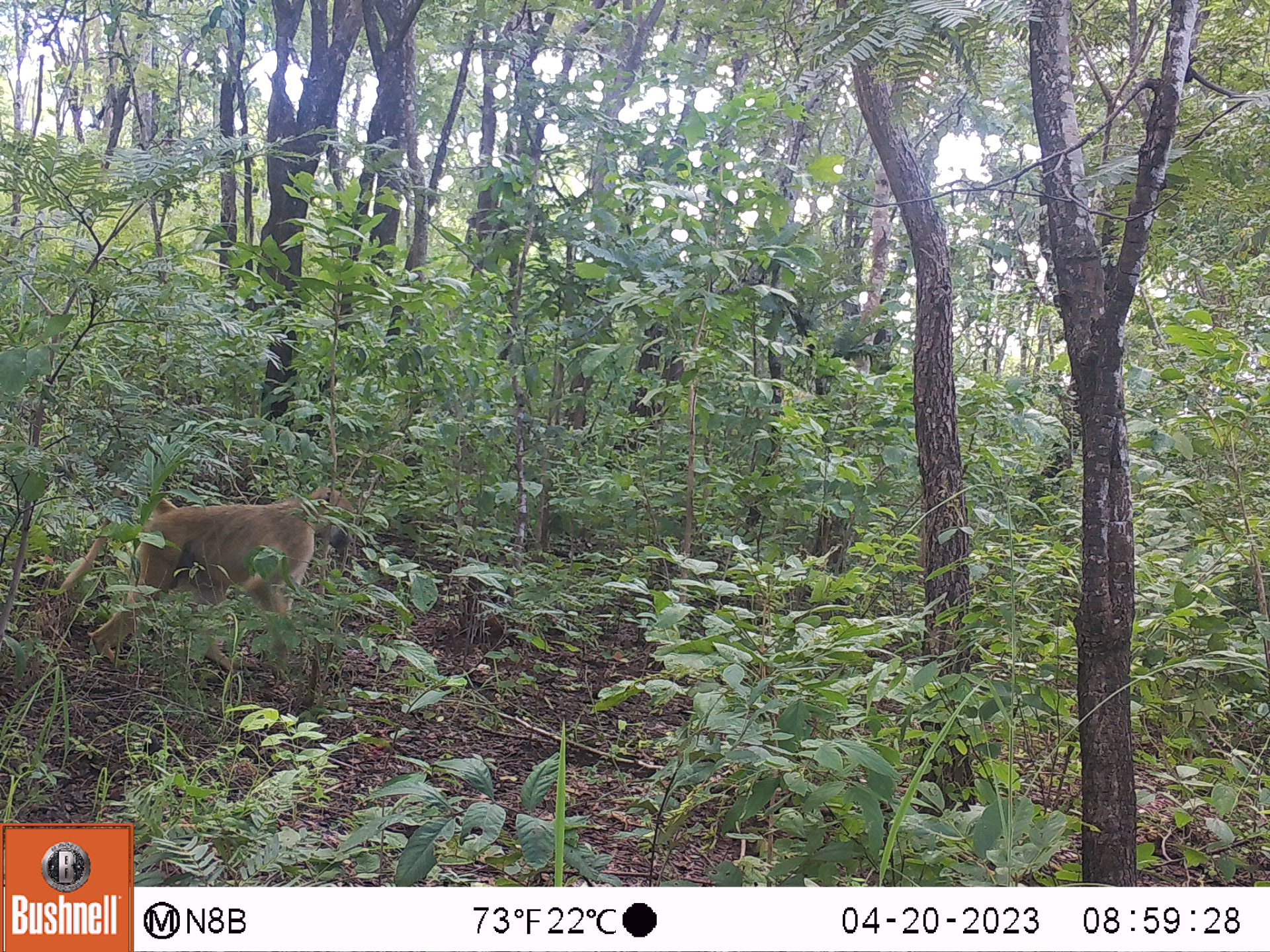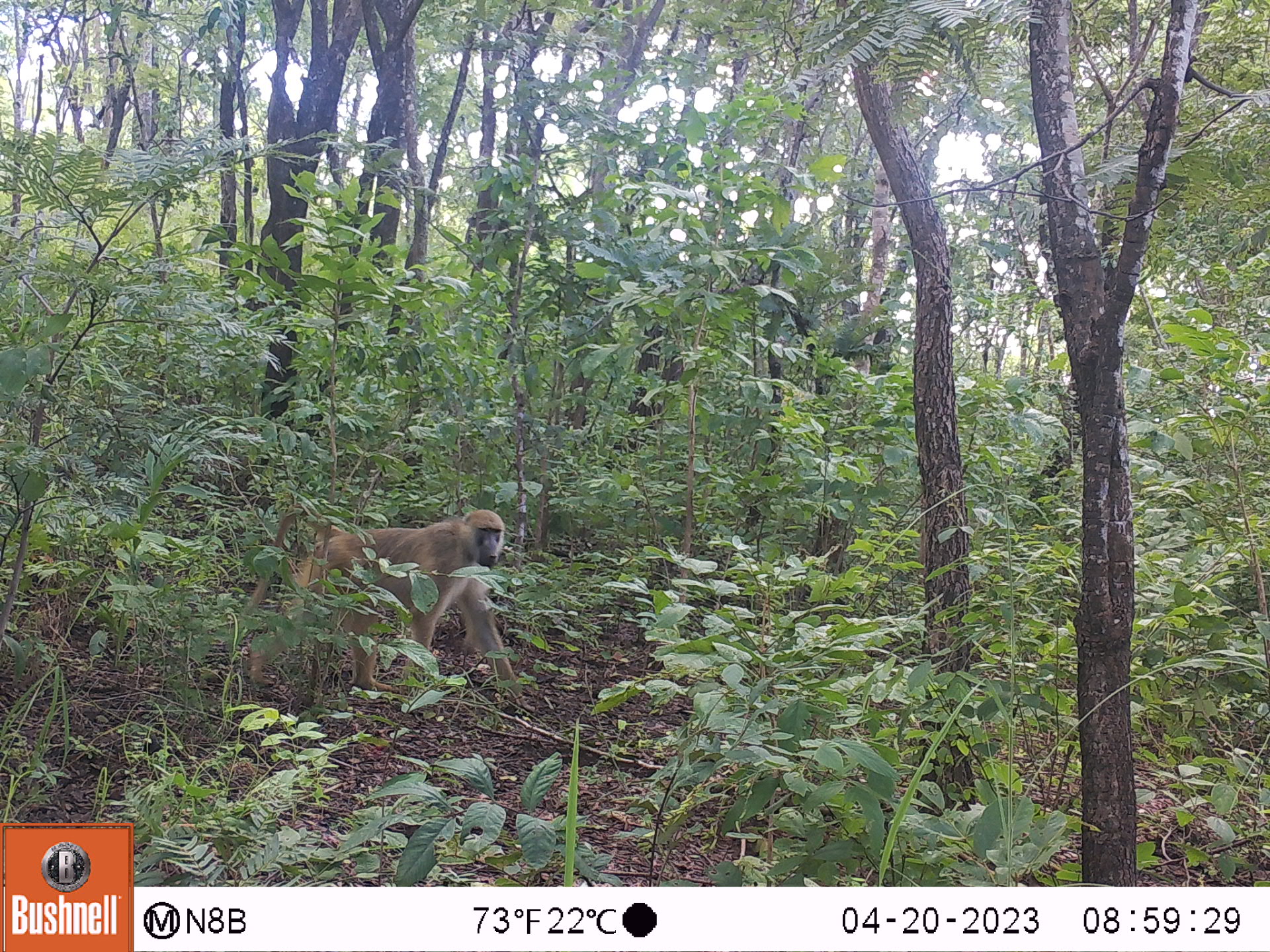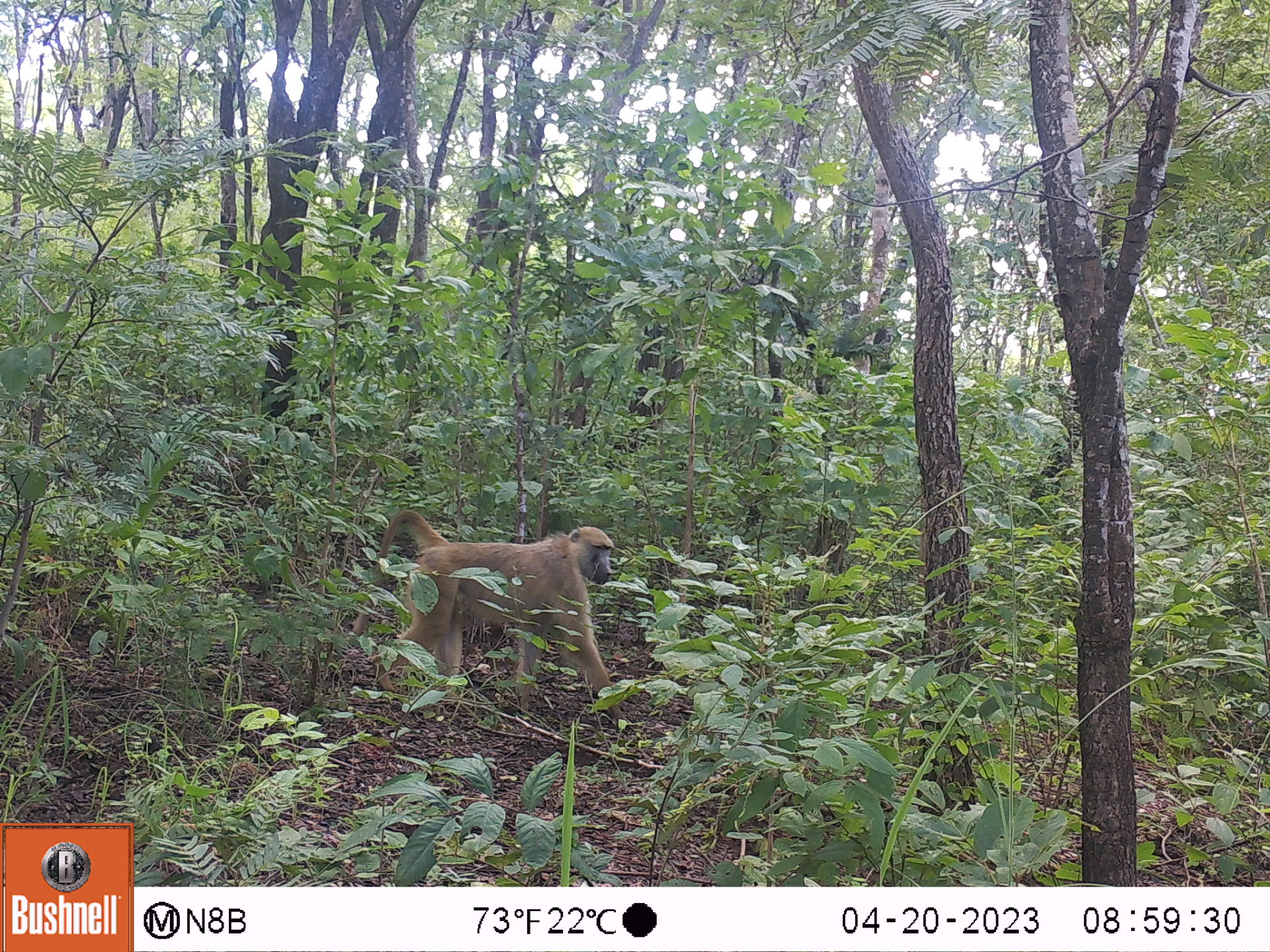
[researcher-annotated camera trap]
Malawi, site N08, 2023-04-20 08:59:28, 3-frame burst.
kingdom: Animalia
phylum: Chordata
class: Mammalia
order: Primates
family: Cercopithecidae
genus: Papio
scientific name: Papio cynocephalus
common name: yellow baboon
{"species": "yellow baboon (Papio cynocephalus)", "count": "1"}